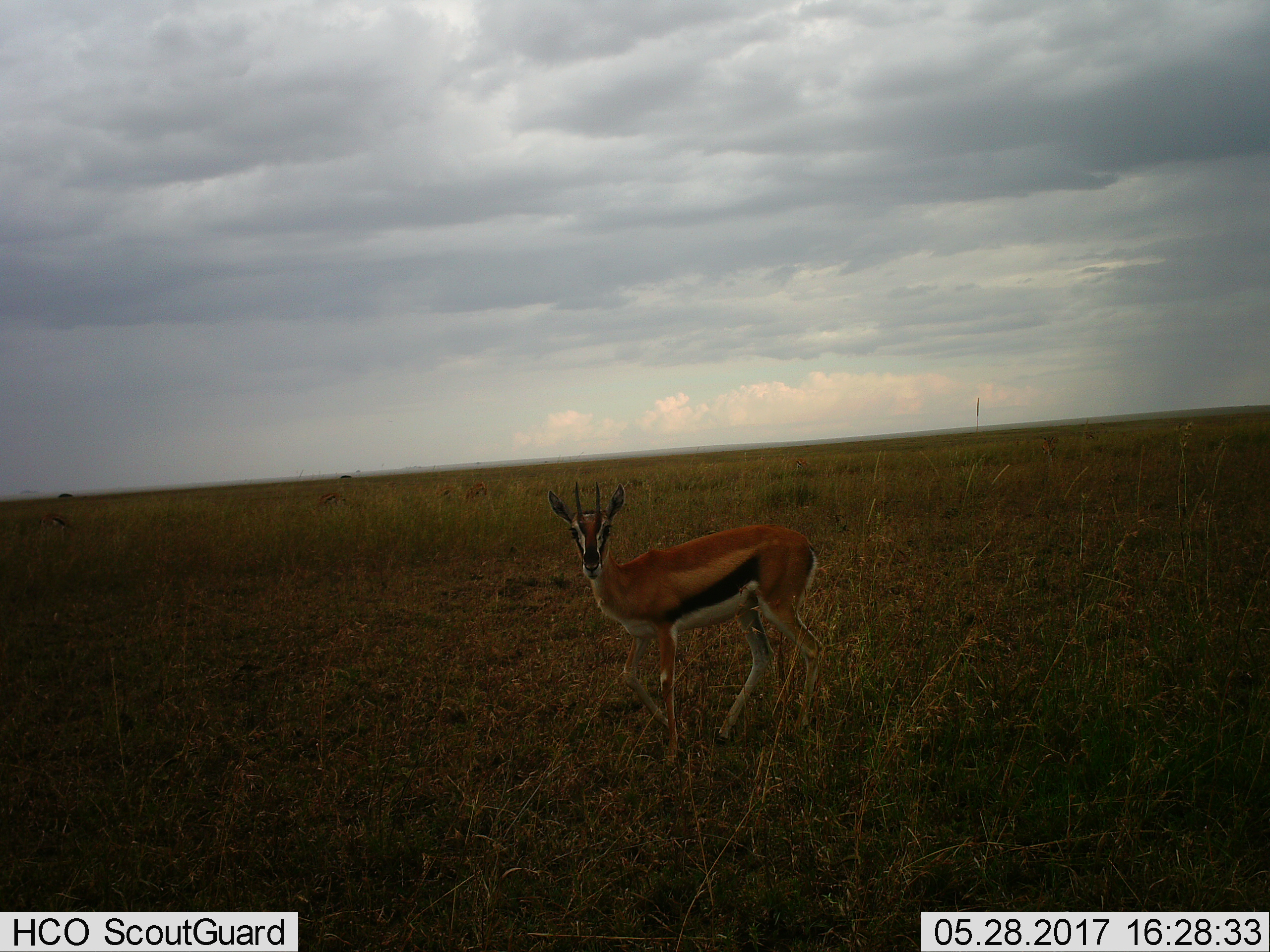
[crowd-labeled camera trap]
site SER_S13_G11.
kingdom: Animalia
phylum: Chordata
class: Mammalia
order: Artiodactyla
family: Bovidae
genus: Eudorcas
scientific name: Eudorcas thomsonii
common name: thomson's gazelle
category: gazellethomsons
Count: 1.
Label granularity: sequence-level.